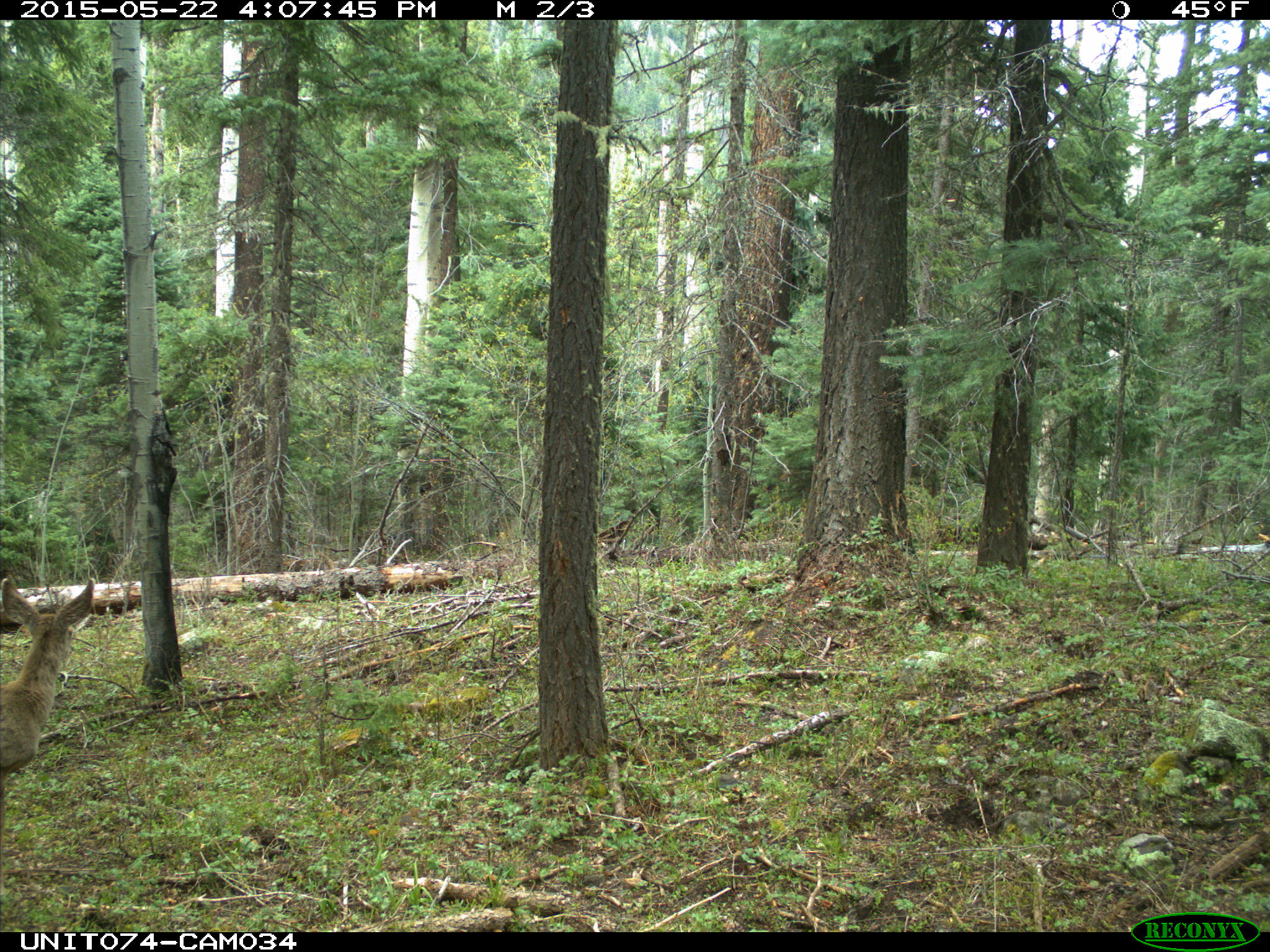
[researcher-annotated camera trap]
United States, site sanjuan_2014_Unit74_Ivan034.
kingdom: Animalia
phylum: Chordata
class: Mammalia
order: Artiodactyla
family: Cervidae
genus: Odocoileus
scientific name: Odocoileus hemionus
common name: mule deer